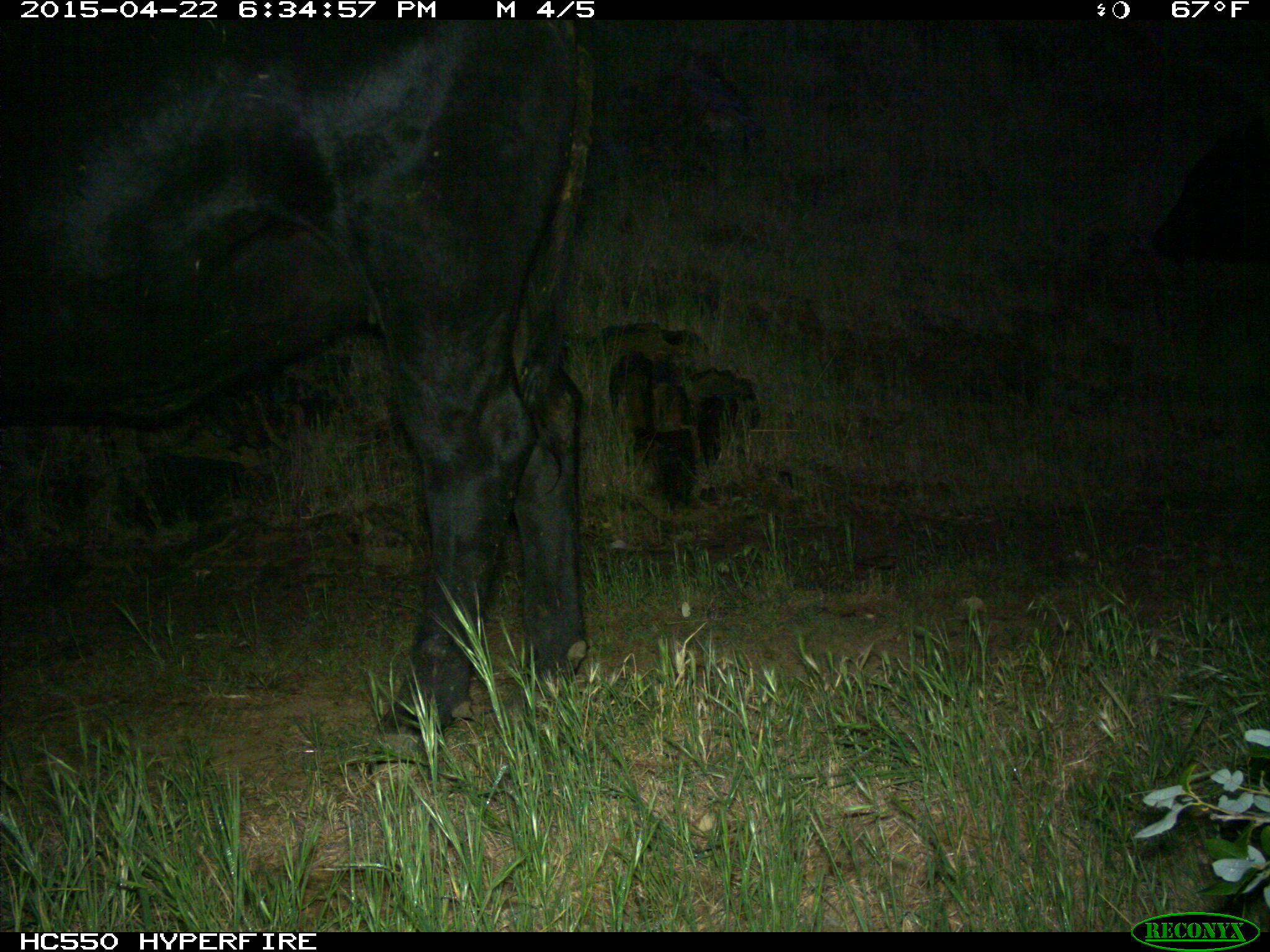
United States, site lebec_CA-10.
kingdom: Animalia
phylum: Chordata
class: Mammalia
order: Artiodactyla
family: Bovidae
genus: Bos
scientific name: Bos taurus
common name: domestic cow